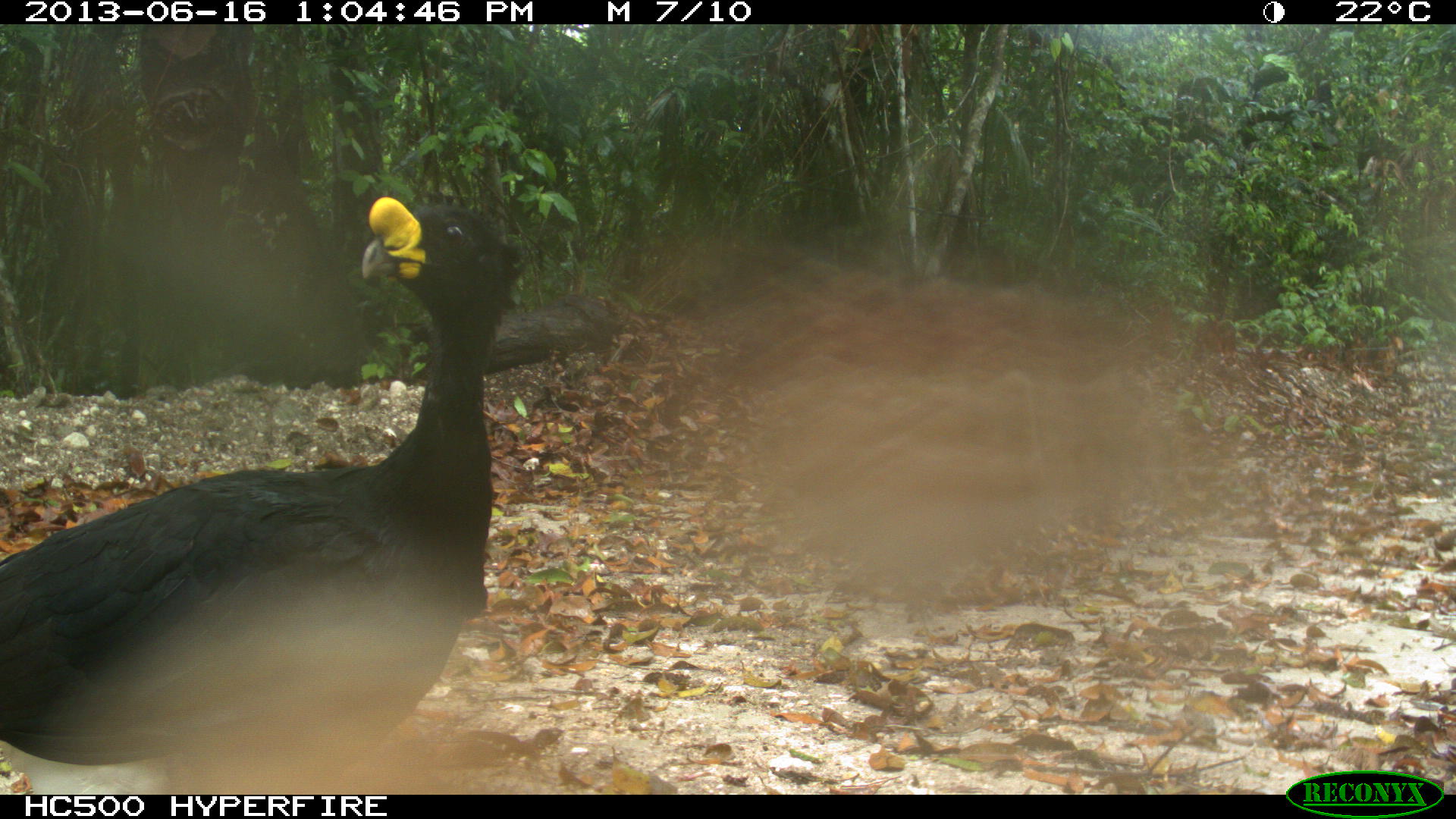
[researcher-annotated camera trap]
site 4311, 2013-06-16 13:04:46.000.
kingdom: Animalia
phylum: Chordata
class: Aves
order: Galliformes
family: Cracidae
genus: Crax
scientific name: Crax rubra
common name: great curassow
Crax rubra (great curassow), count 1, sex male.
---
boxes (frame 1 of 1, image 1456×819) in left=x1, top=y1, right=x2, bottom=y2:
crax rubra: left=1, top=196, right=530, bottom=793